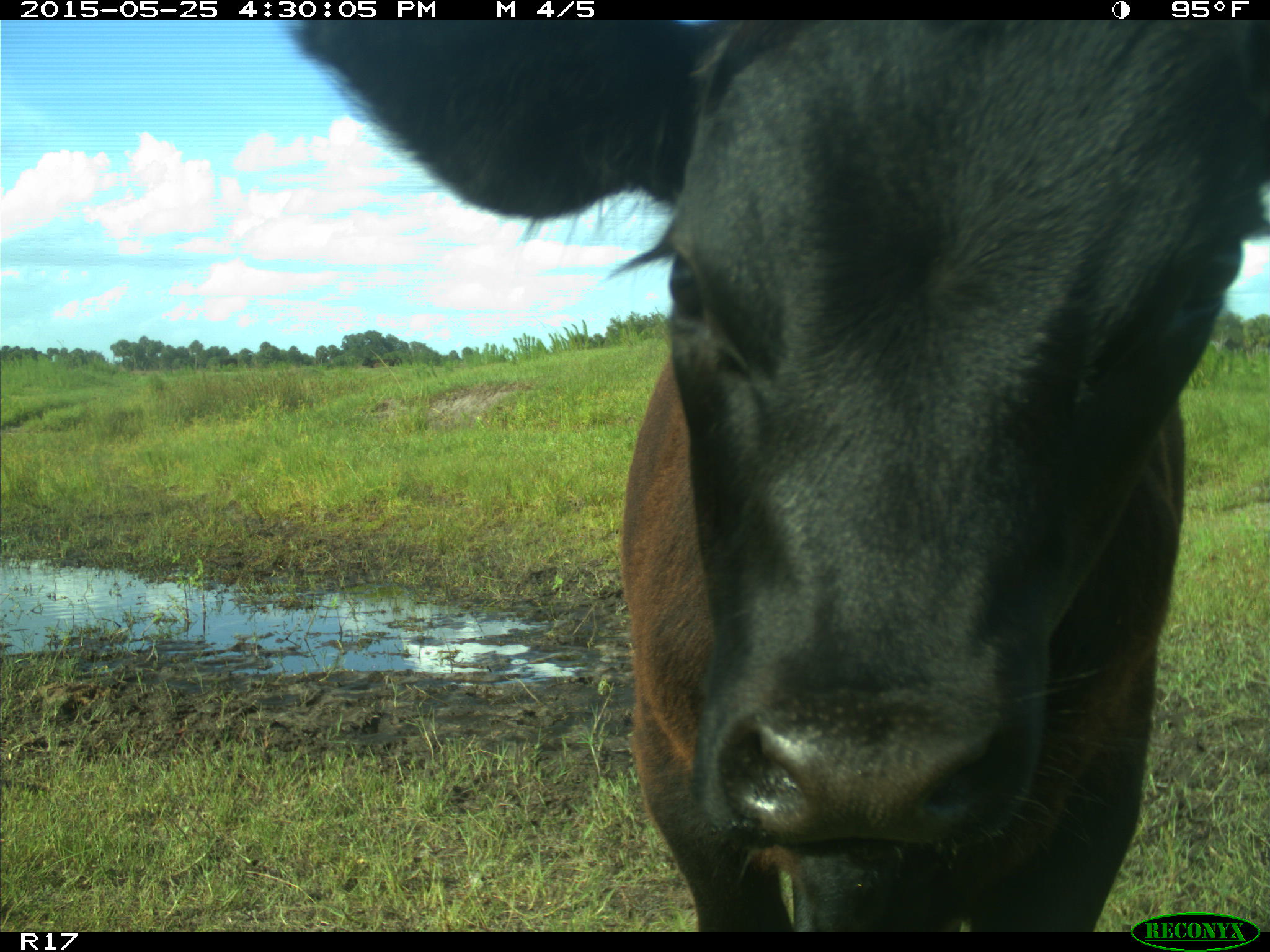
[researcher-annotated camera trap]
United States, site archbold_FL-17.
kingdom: Animalia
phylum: Chordata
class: Mammalia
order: Artiodactyla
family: Bovidae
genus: Bos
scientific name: Bos taurus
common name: domestic cow